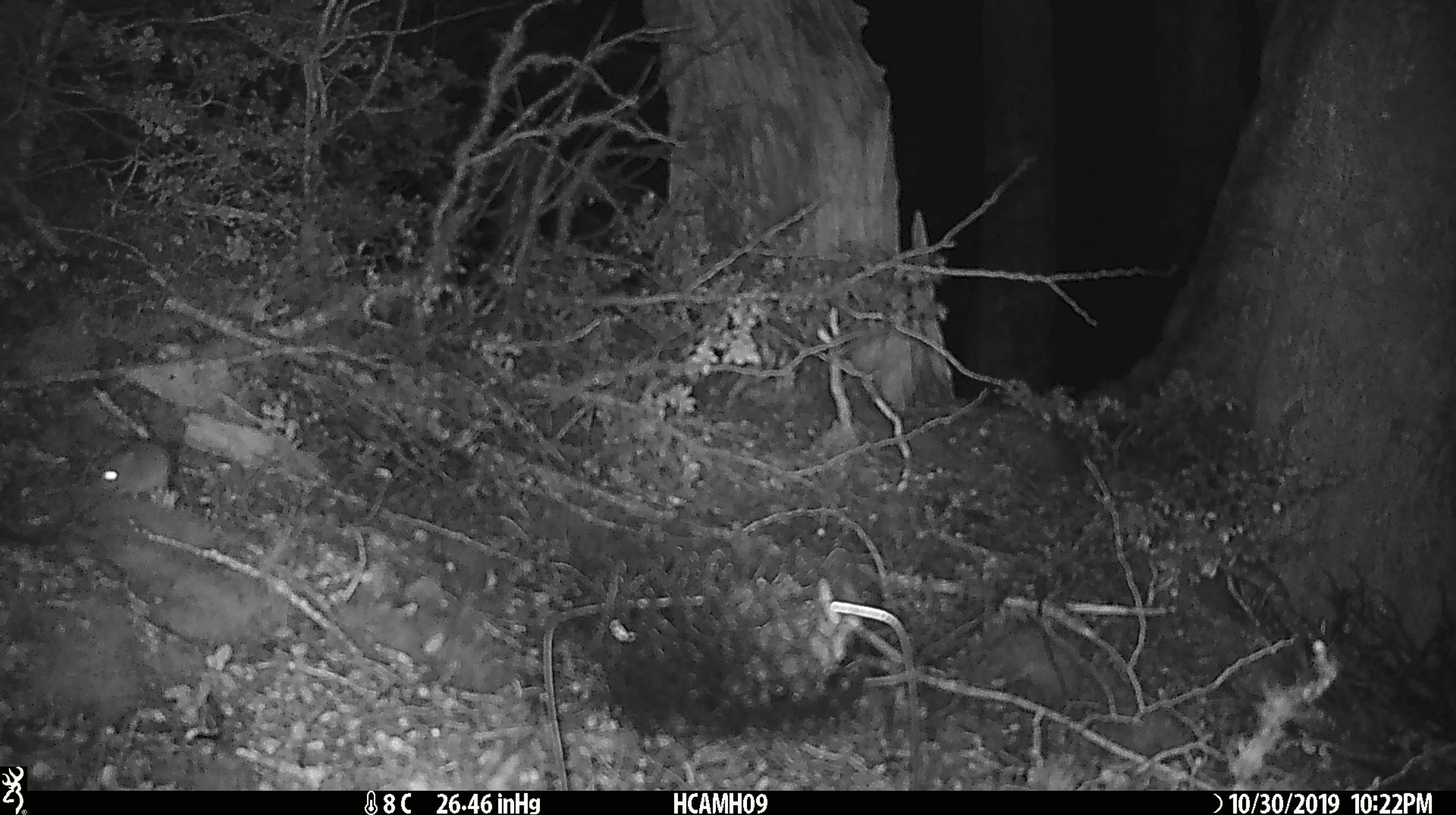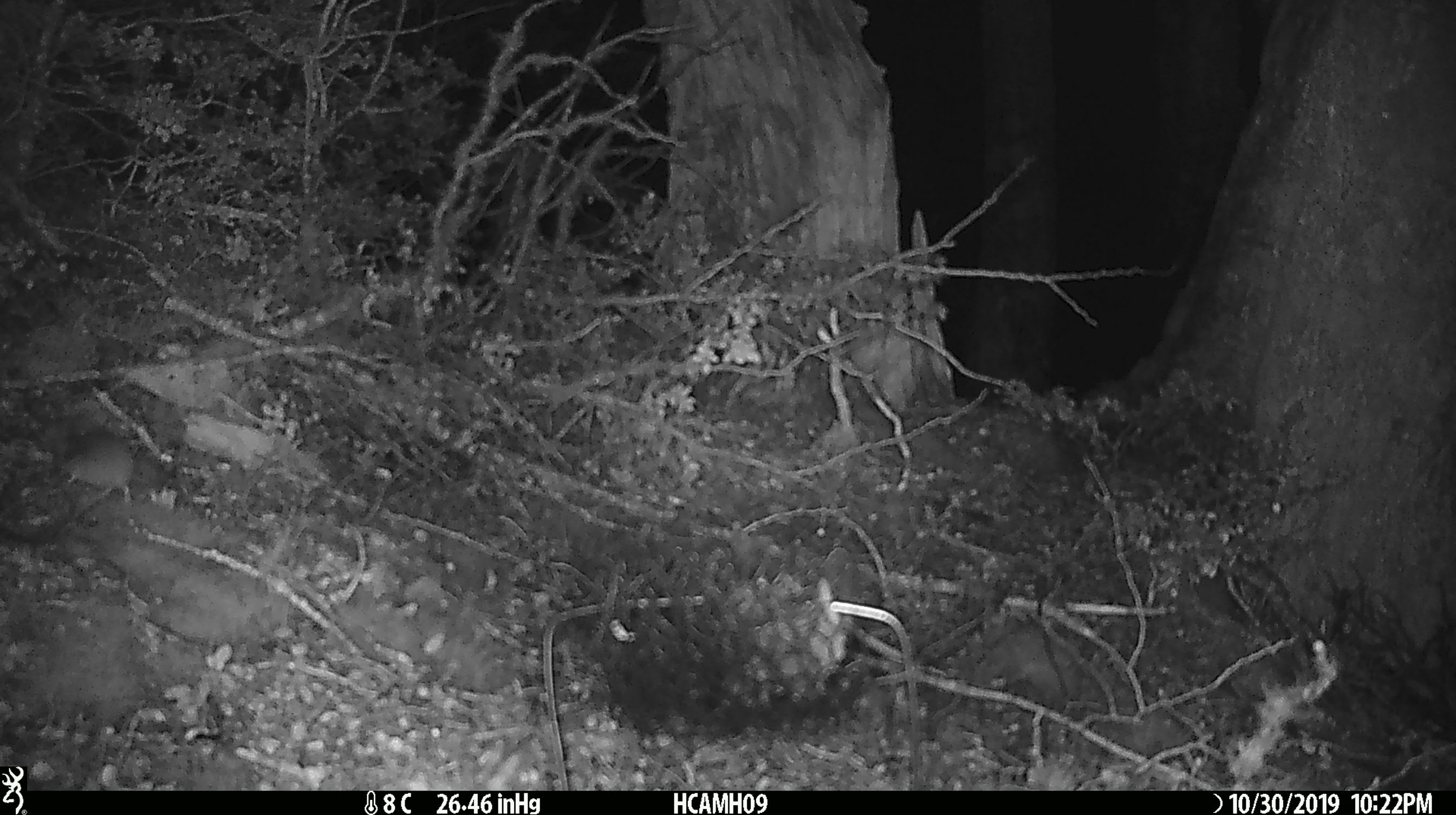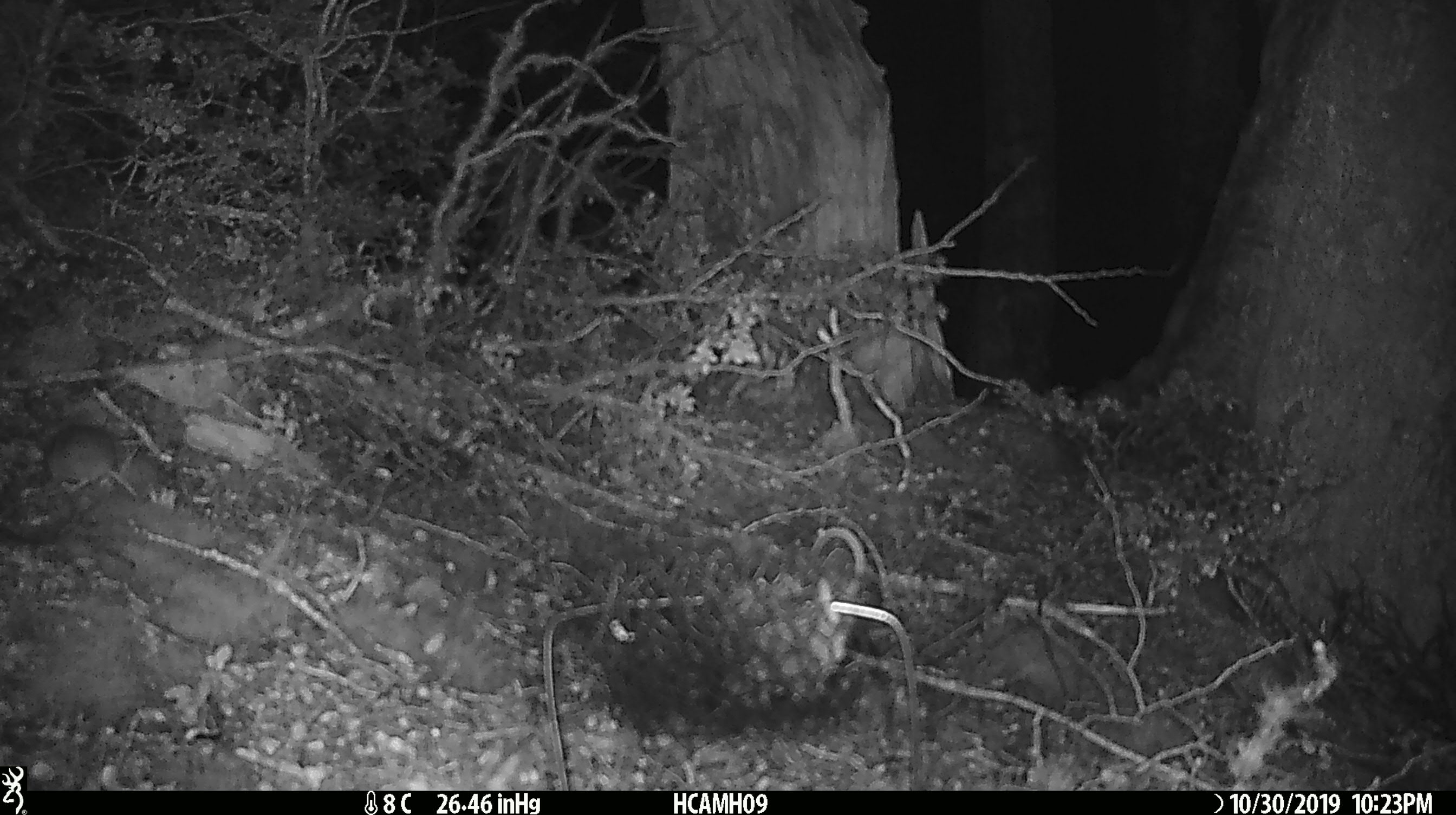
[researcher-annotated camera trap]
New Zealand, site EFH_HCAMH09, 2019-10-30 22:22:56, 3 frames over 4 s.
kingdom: Animalia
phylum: Chordata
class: Mammalia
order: Rodentia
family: Muridae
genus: Mus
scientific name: Mus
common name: mouse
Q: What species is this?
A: Mouse (Mus).